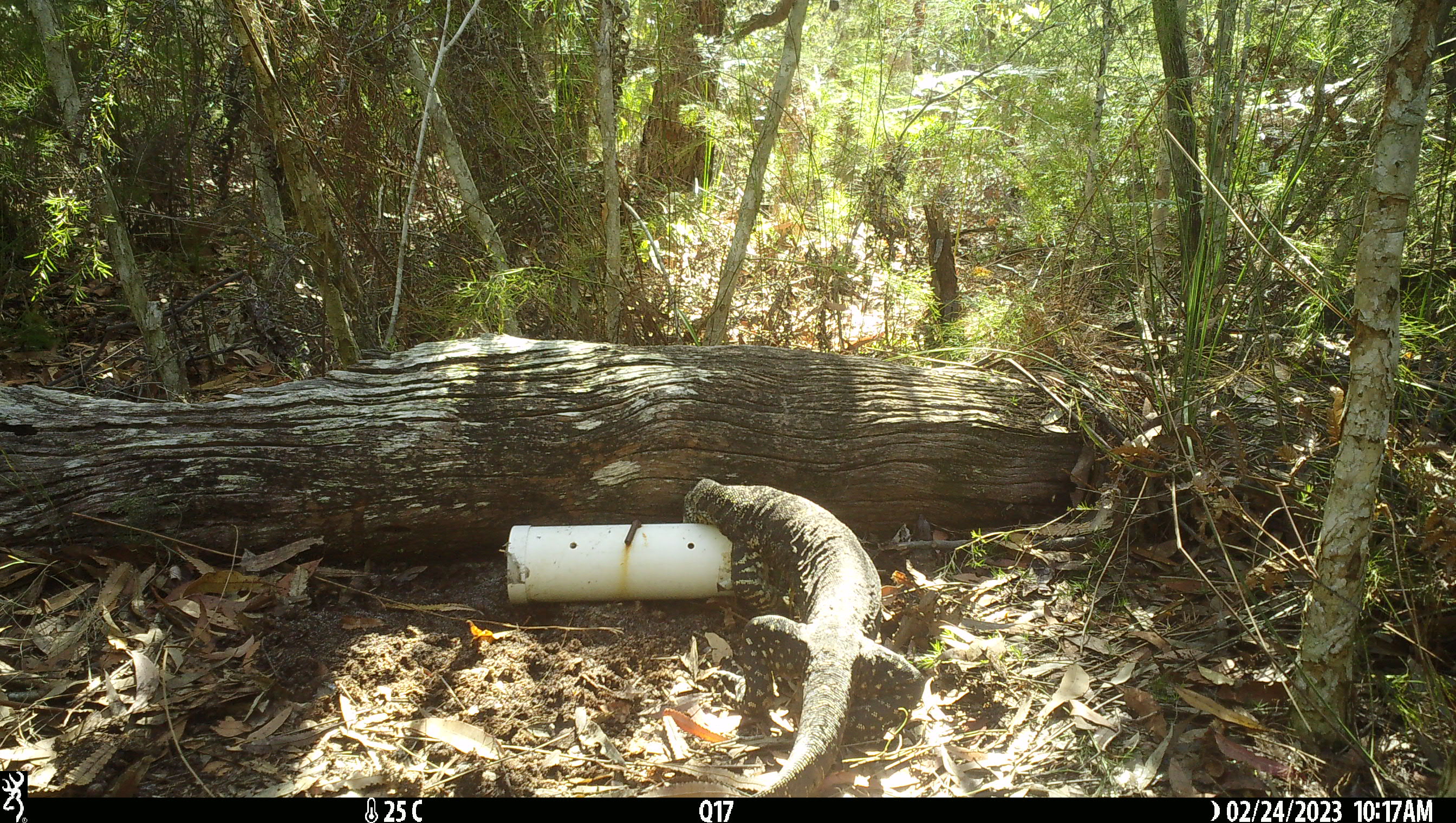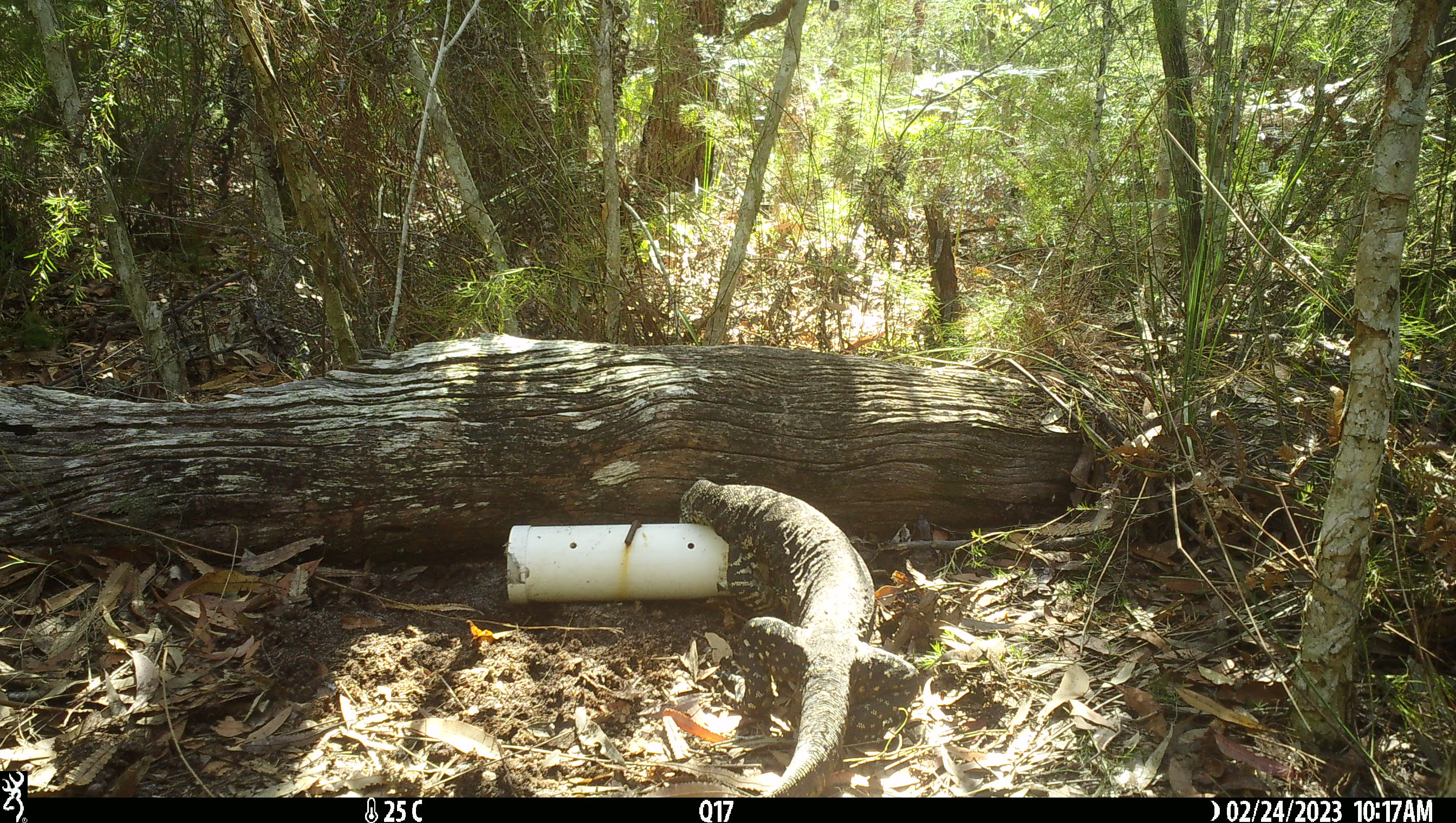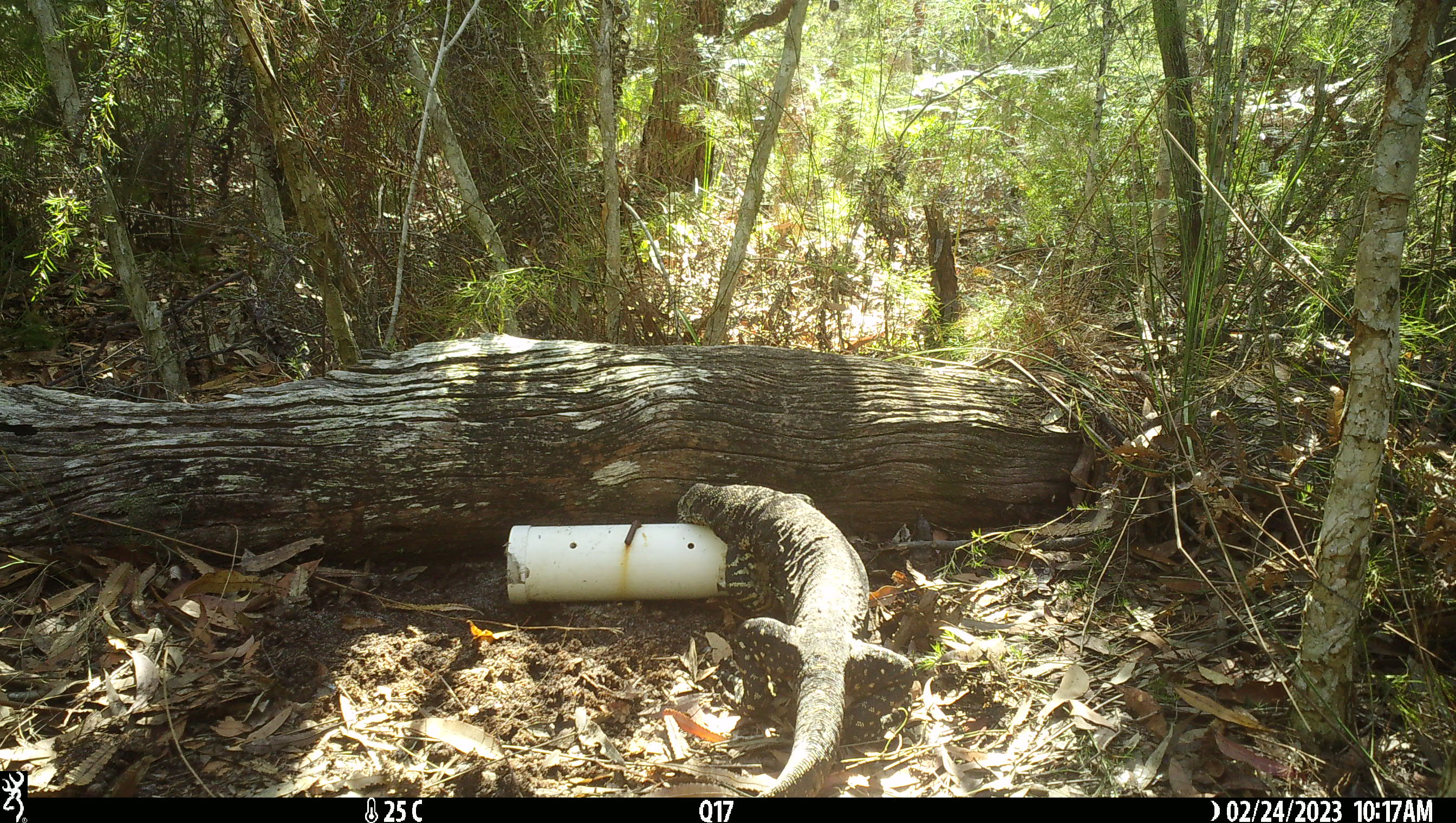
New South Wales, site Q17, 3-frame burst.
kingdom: Animalia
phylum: Chordata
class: Reptilia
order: Squamata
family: Varanidae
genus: Varanus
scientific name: Varanus varius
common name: lace monitor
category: goanna